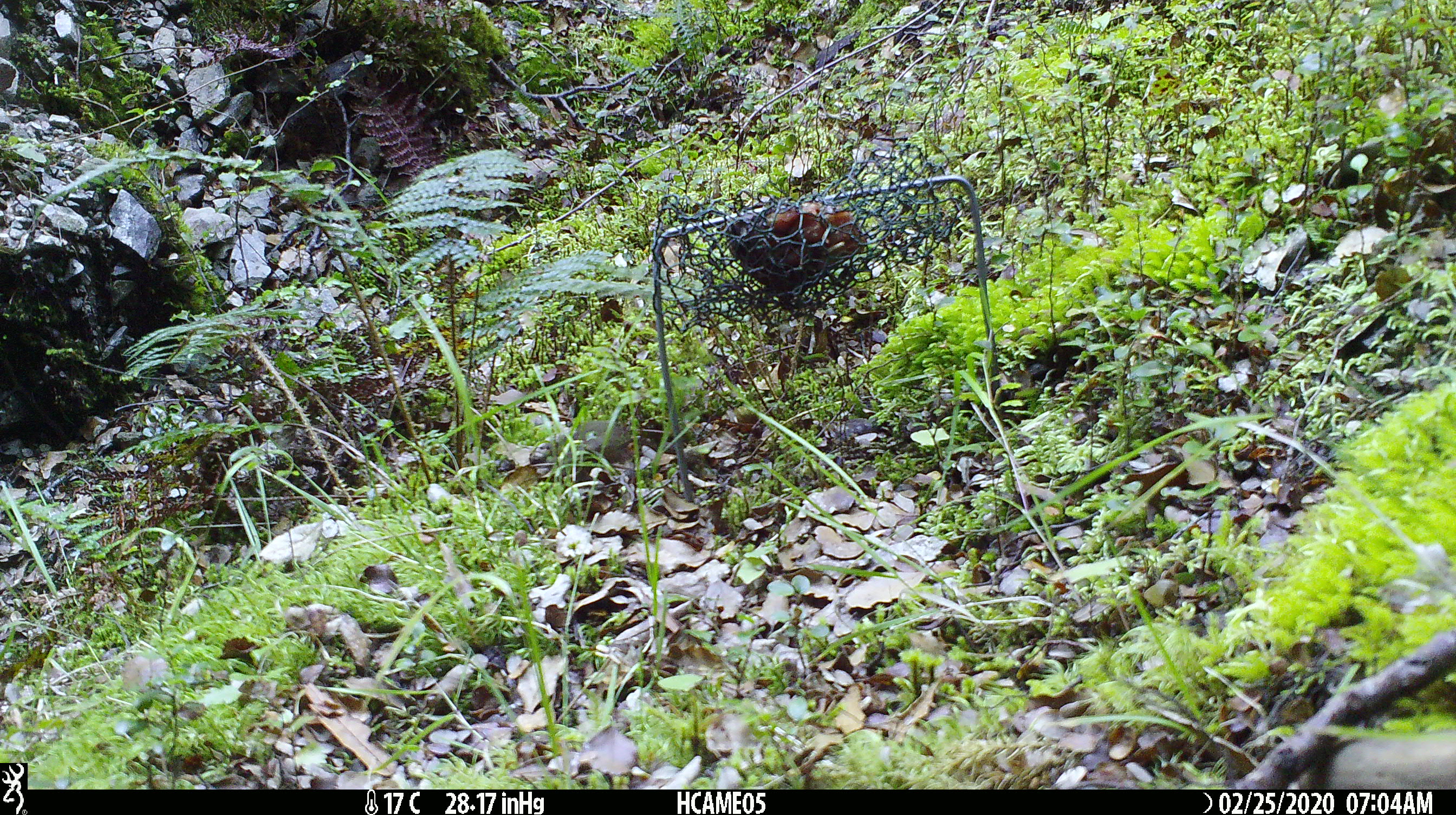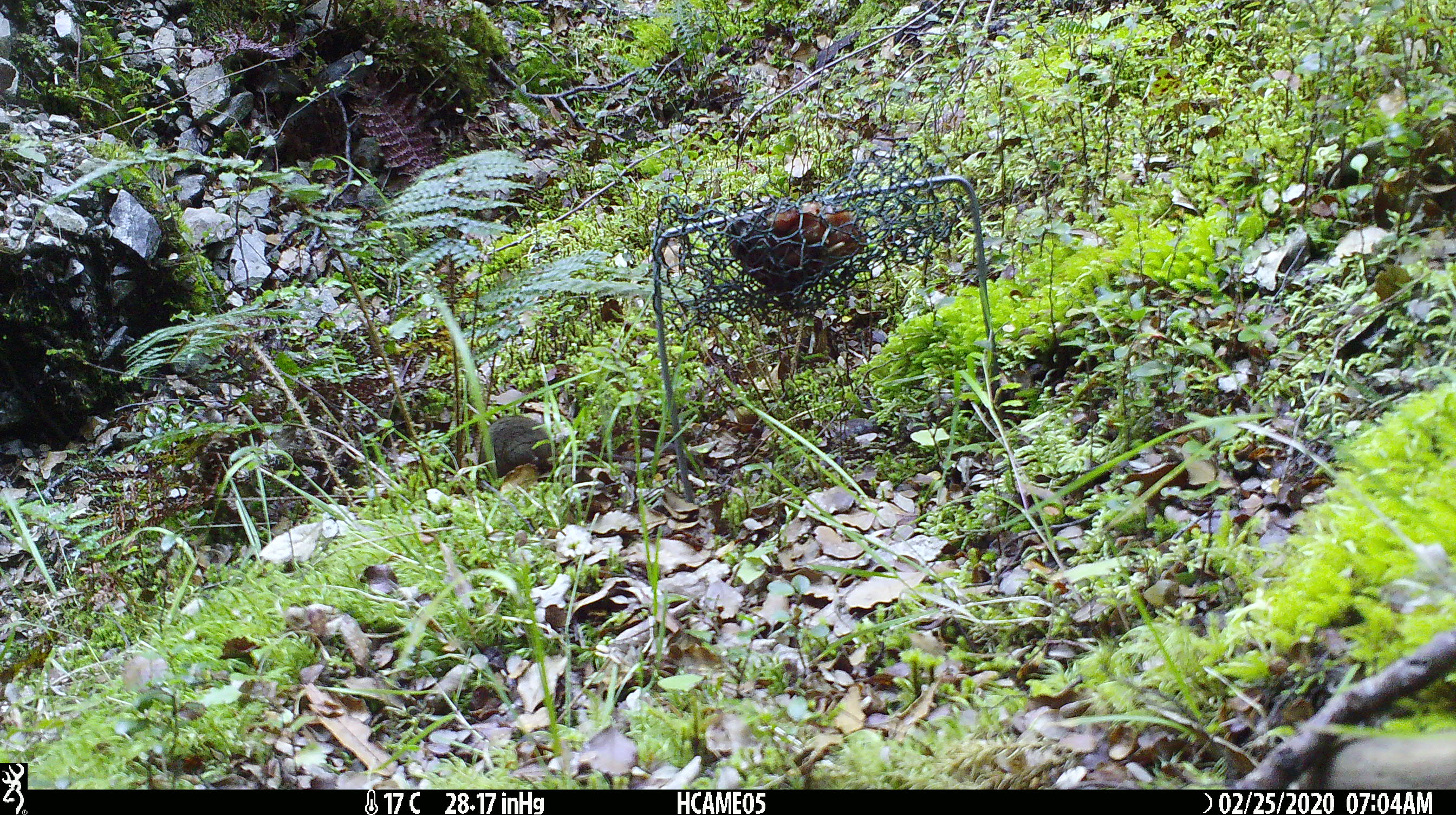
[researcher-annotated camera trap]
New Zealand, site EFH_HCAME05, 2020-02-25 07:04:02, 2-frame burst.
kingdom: Animalia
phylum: Chordata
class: Mammalia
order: Rodentia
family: Muridae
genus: Mus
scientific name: Mus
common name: mouse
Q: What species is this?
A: Mouse (Mus).